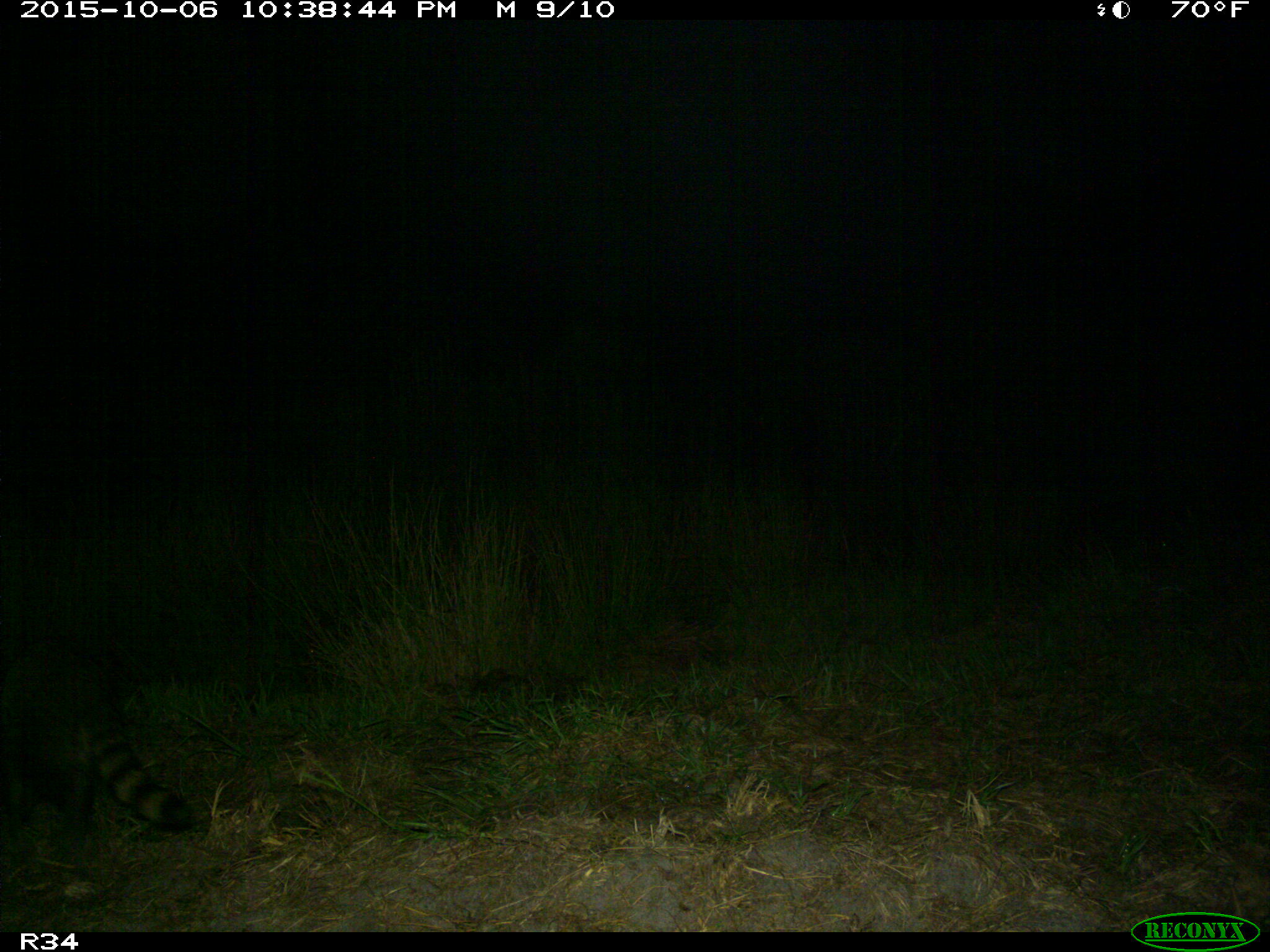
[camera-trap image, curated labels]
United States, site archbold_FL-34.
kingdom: Animalia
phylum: Chordata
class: Mammalia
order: Carnivora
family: Procyonidae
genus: Procyon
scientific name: Procyon lotor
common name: common raccoon